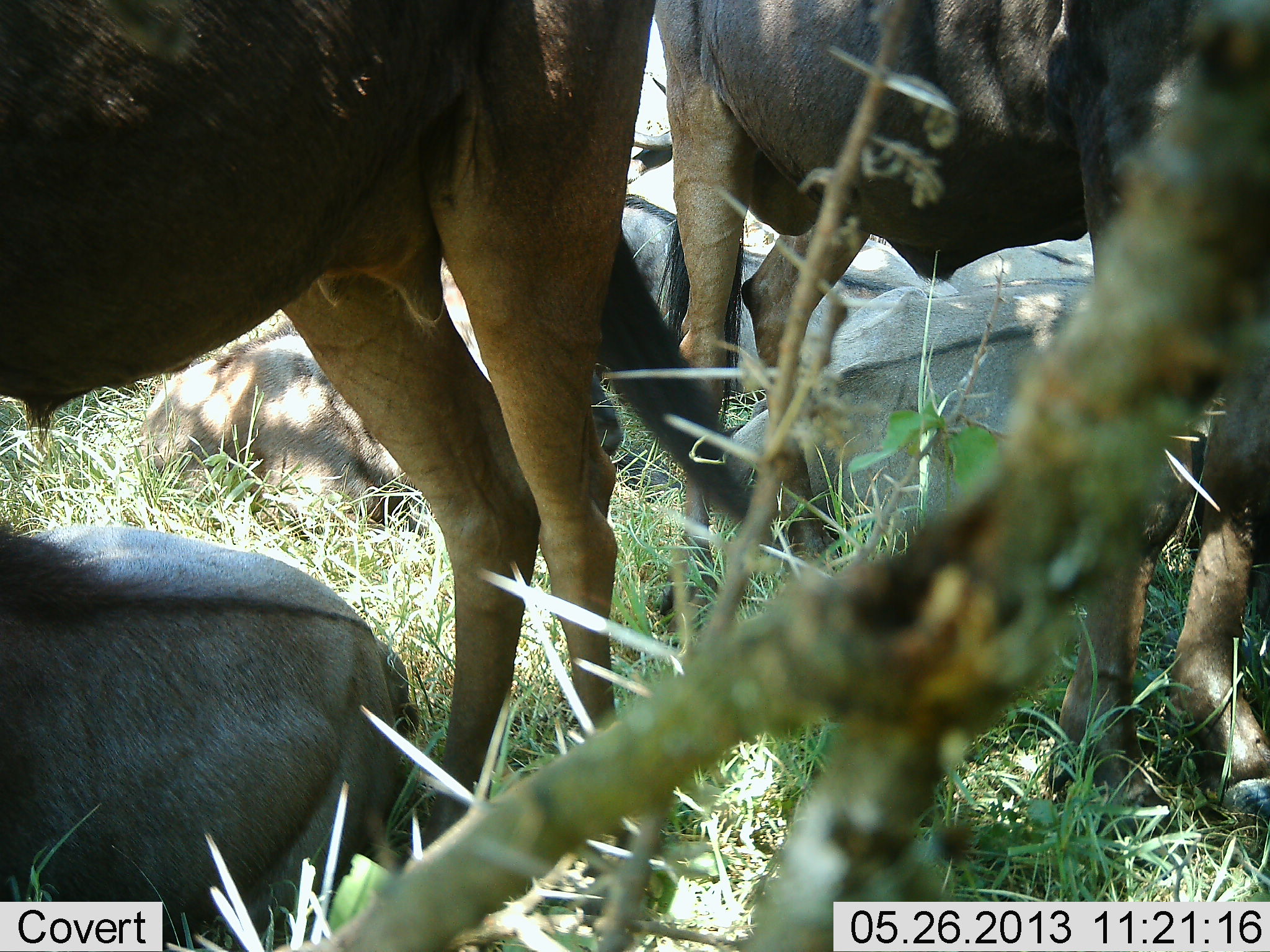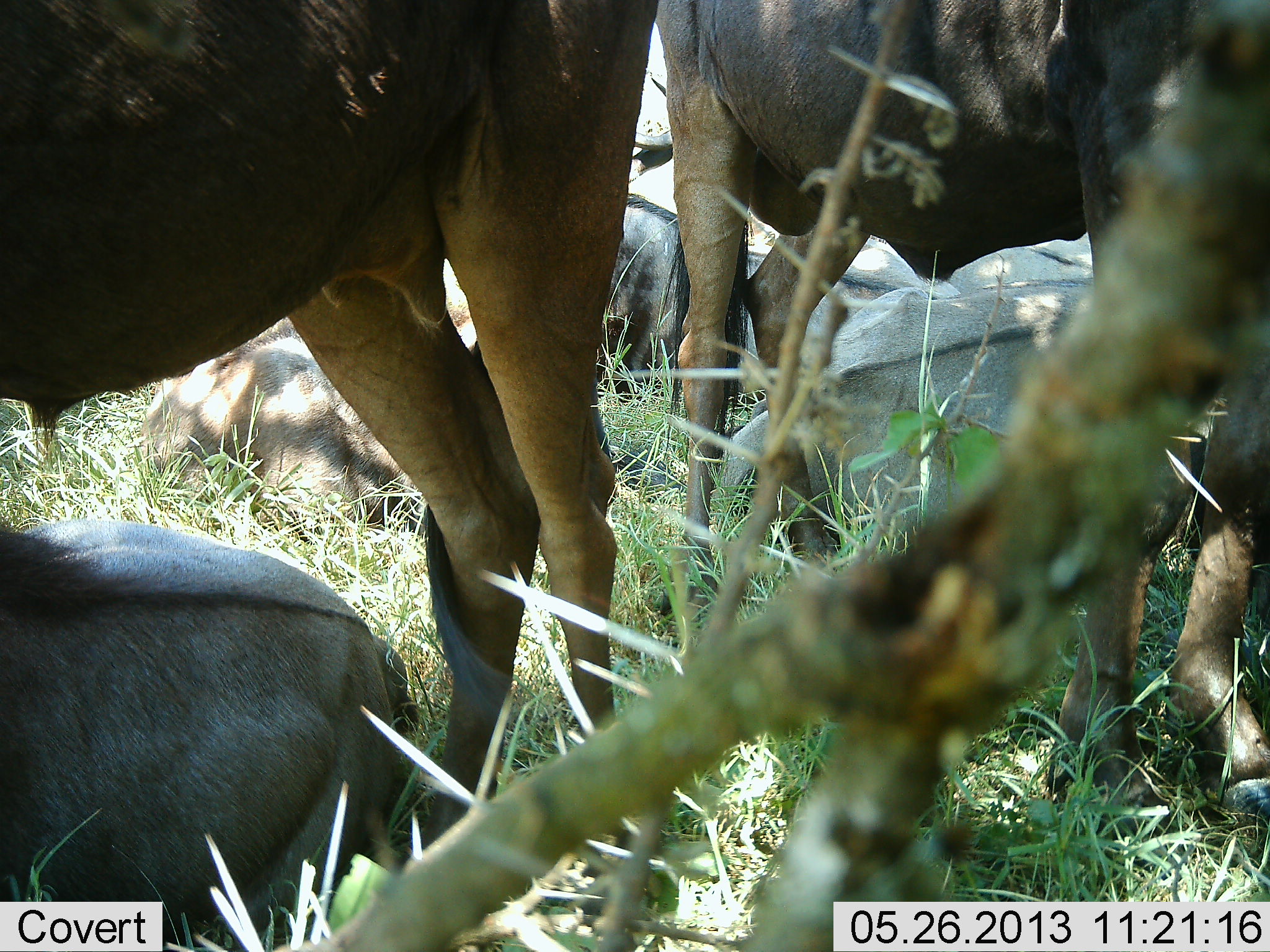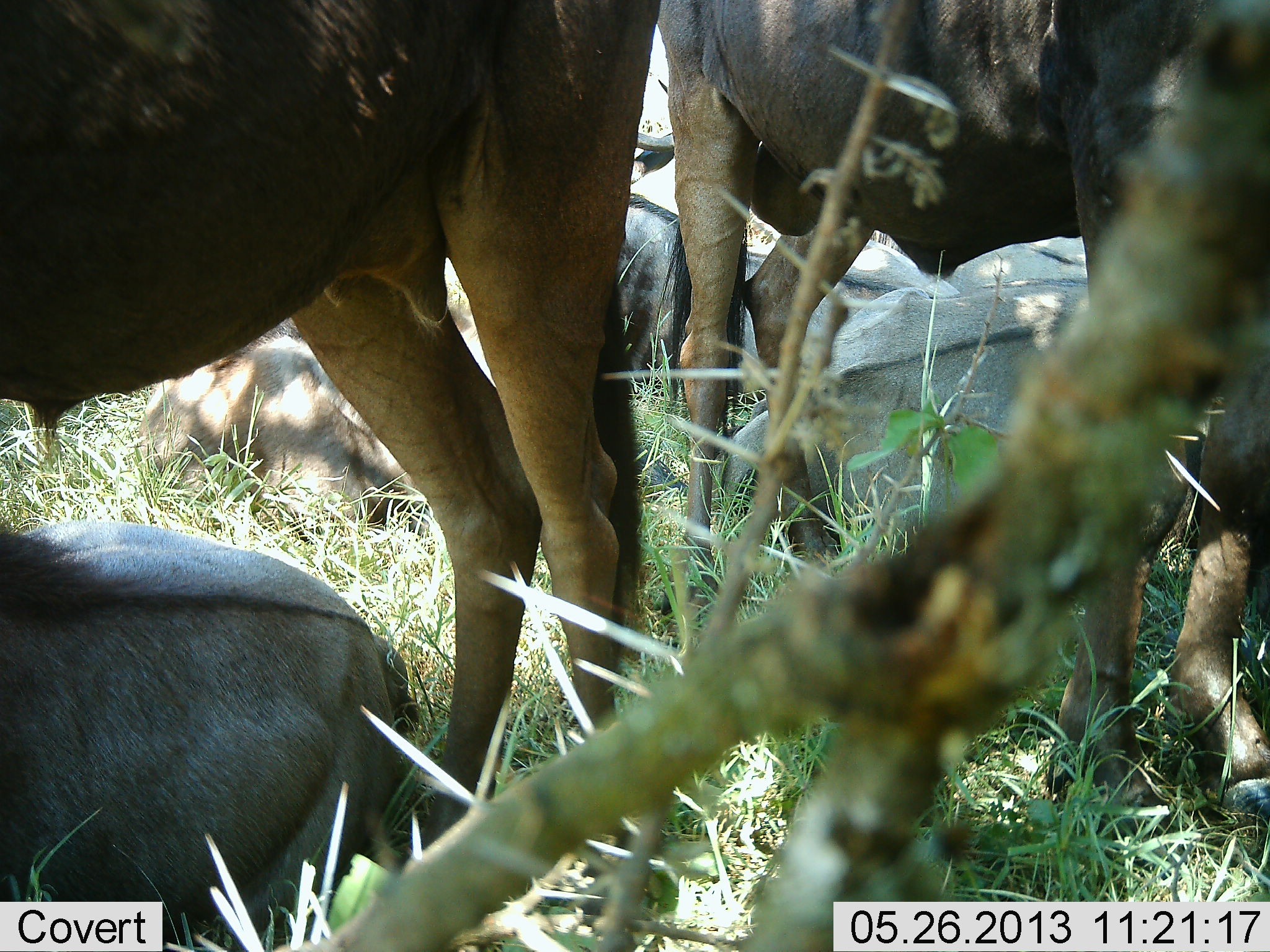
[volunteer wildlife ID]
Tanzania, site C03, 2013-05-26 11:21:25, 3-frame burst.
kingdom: Animalia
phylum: Chordata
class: Mammalia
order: Artiodactyla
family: Bovidae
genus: Connochaetes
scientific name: Connochaetes taurinus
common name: blue wildebeest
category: wildebeest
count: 7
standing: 92%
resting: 88%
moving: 8%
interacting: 12%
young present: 4%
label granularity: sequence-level